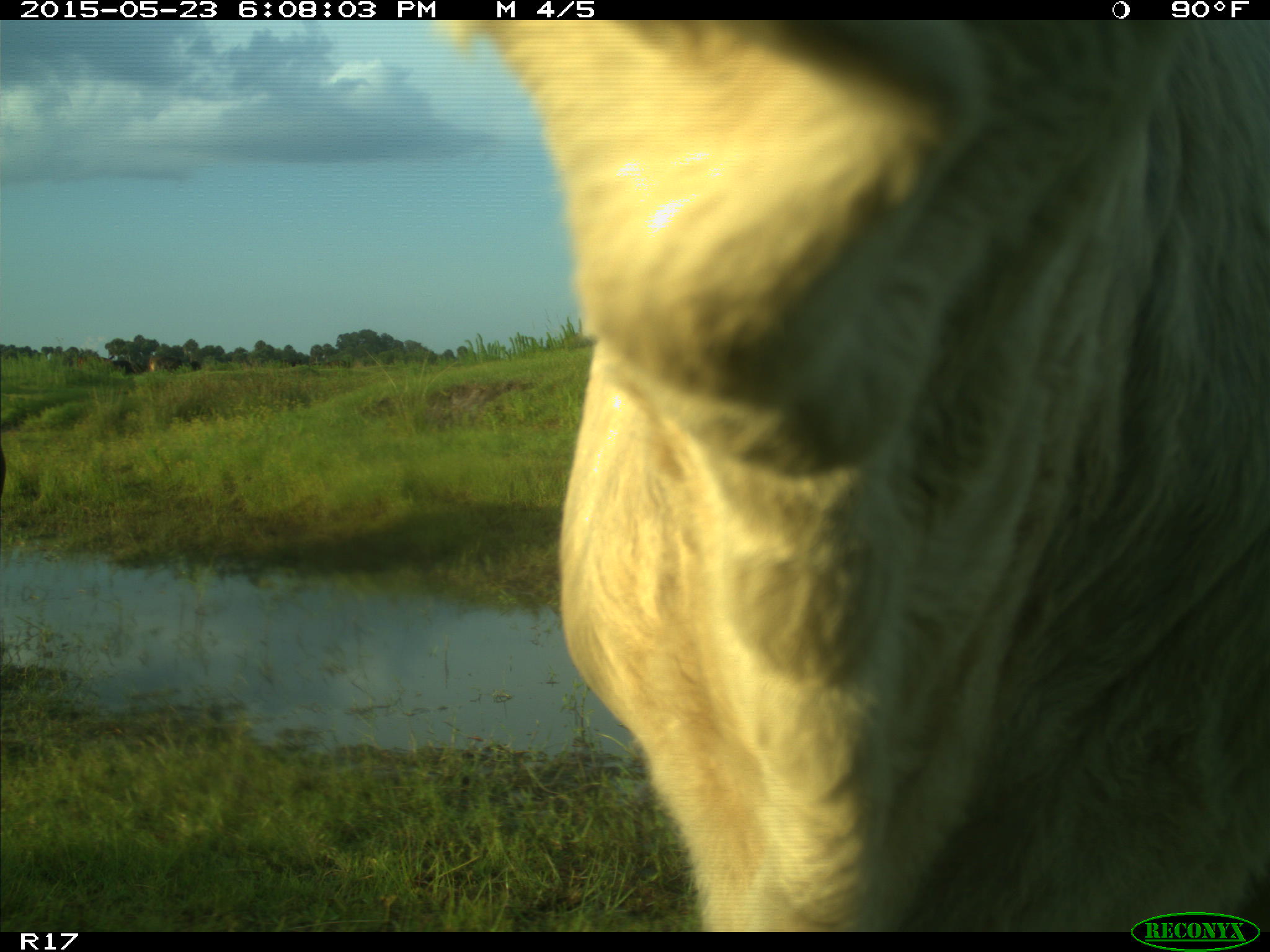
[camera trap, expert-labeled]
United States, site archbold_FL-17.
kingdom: Animalia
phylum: Chordata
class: Mammalia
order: Artiodactyla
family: Bovidae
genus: Bos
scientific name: Bos taurus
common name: domestic cow